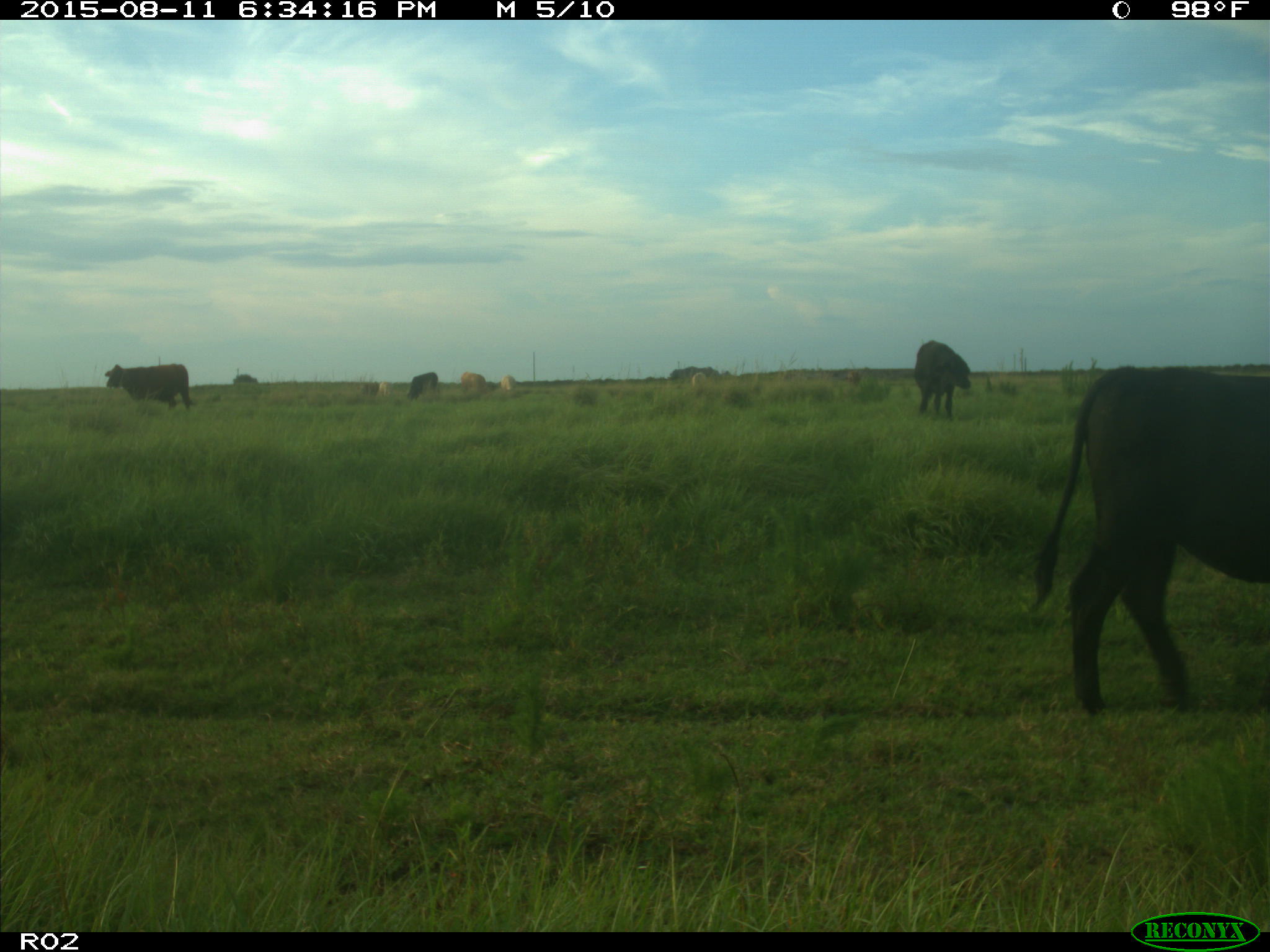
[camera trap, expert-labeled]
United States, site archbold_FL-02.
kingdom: Animalia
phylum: Chordata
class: Mammalia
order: Artiodactyla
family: Bovidae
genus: Bos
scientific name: Bos taurus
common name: domestic cow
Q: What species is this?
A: Bos taurus (domestic cow).